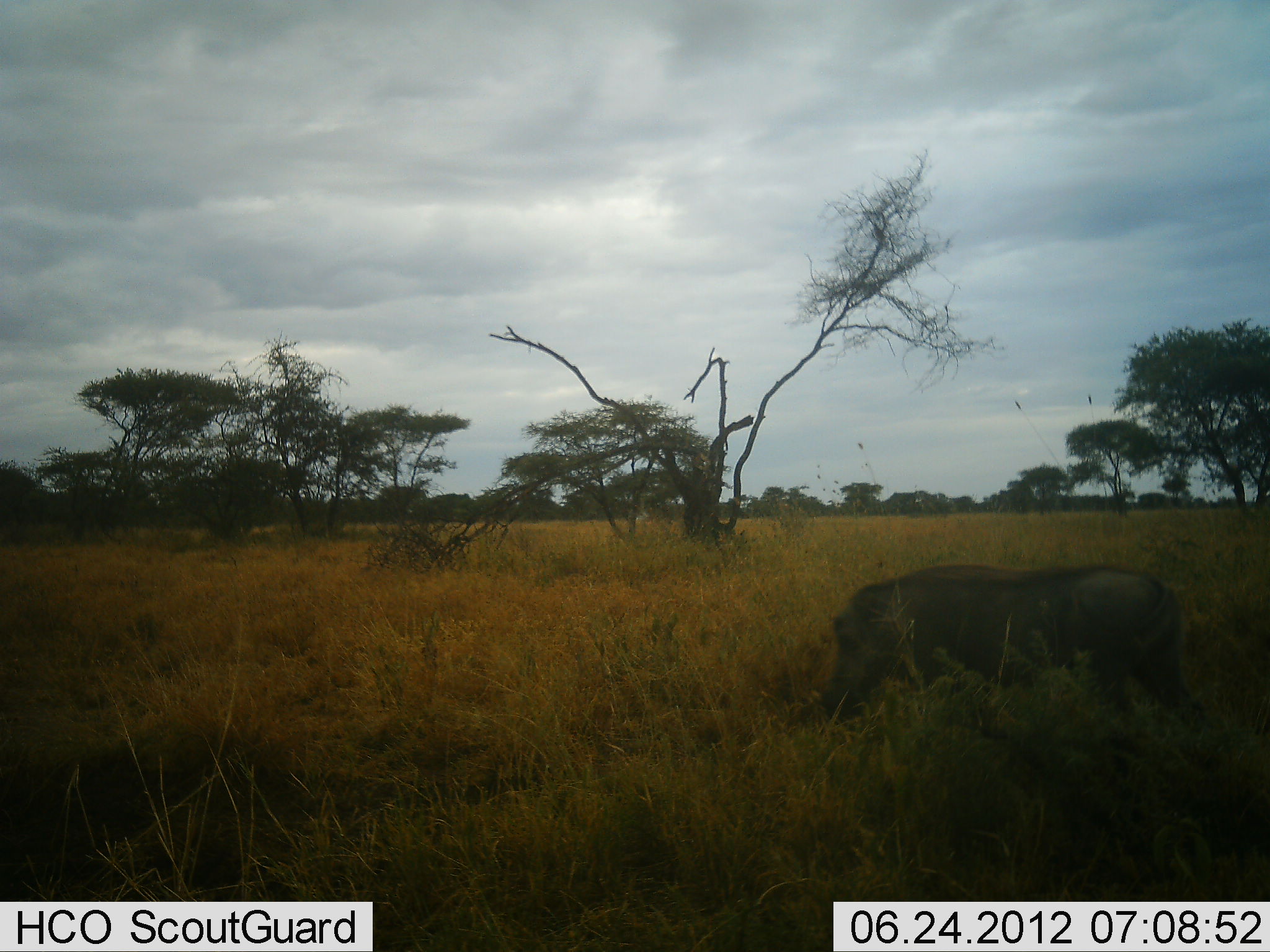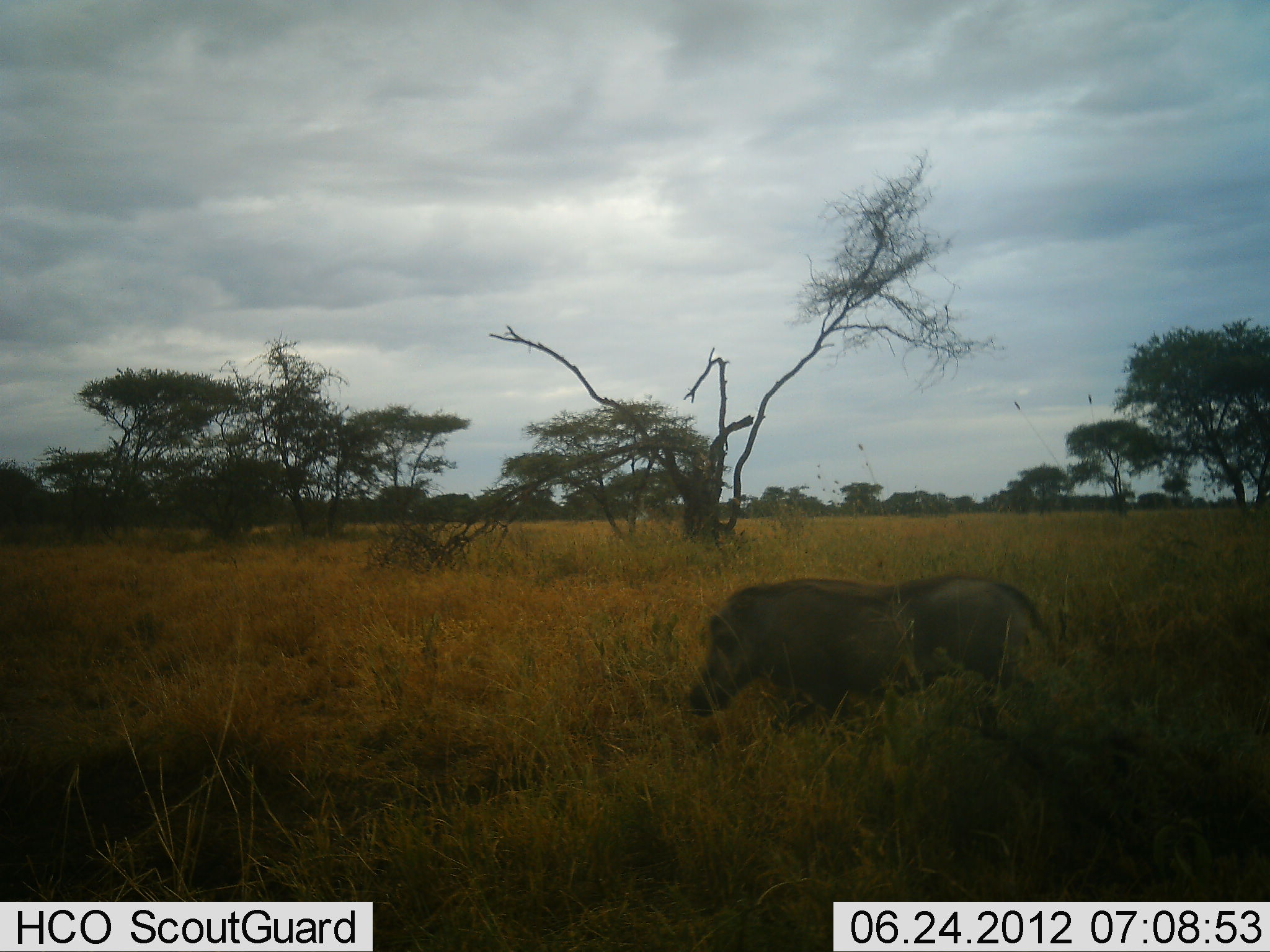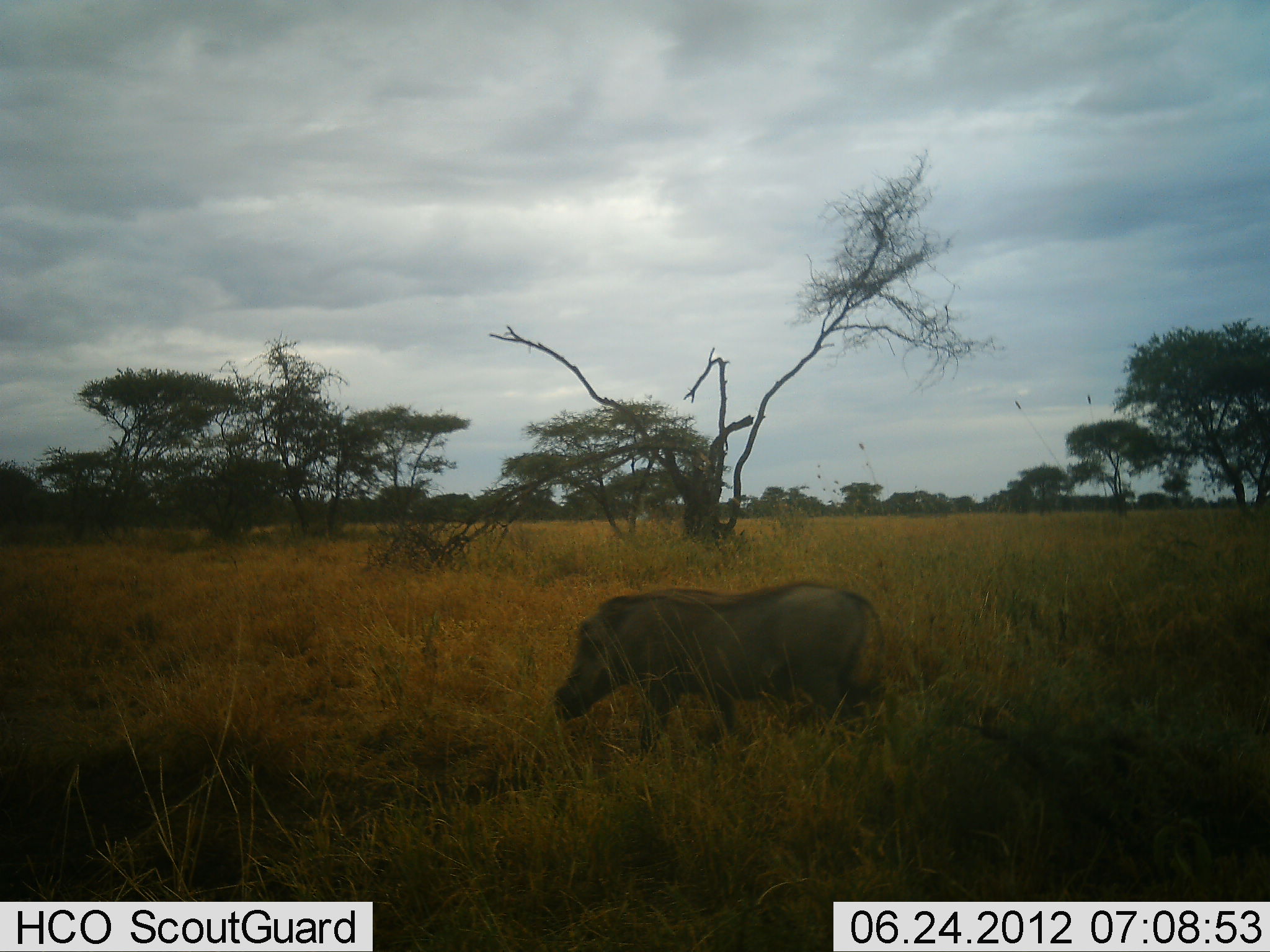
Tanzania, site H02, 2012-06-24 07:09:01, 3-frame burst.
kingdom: Animalia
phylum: Chordata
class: Mammalia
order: Artiodactyla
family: Suidae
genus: Phacochoerus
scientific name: Phacochoerus africanus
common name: warthog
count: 1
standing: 10%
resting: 0%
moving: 90%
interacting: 0%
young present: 0%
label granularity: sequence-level